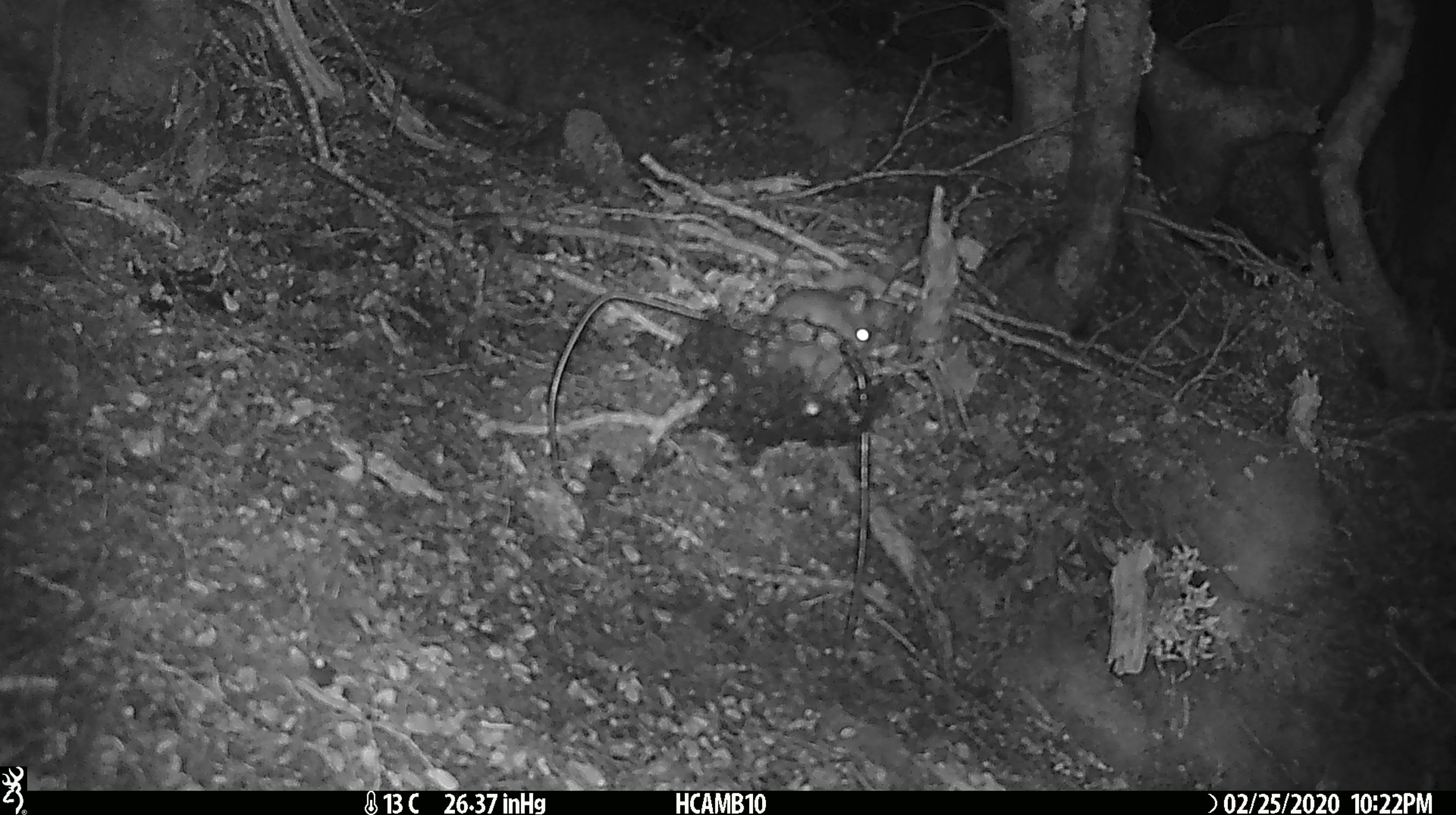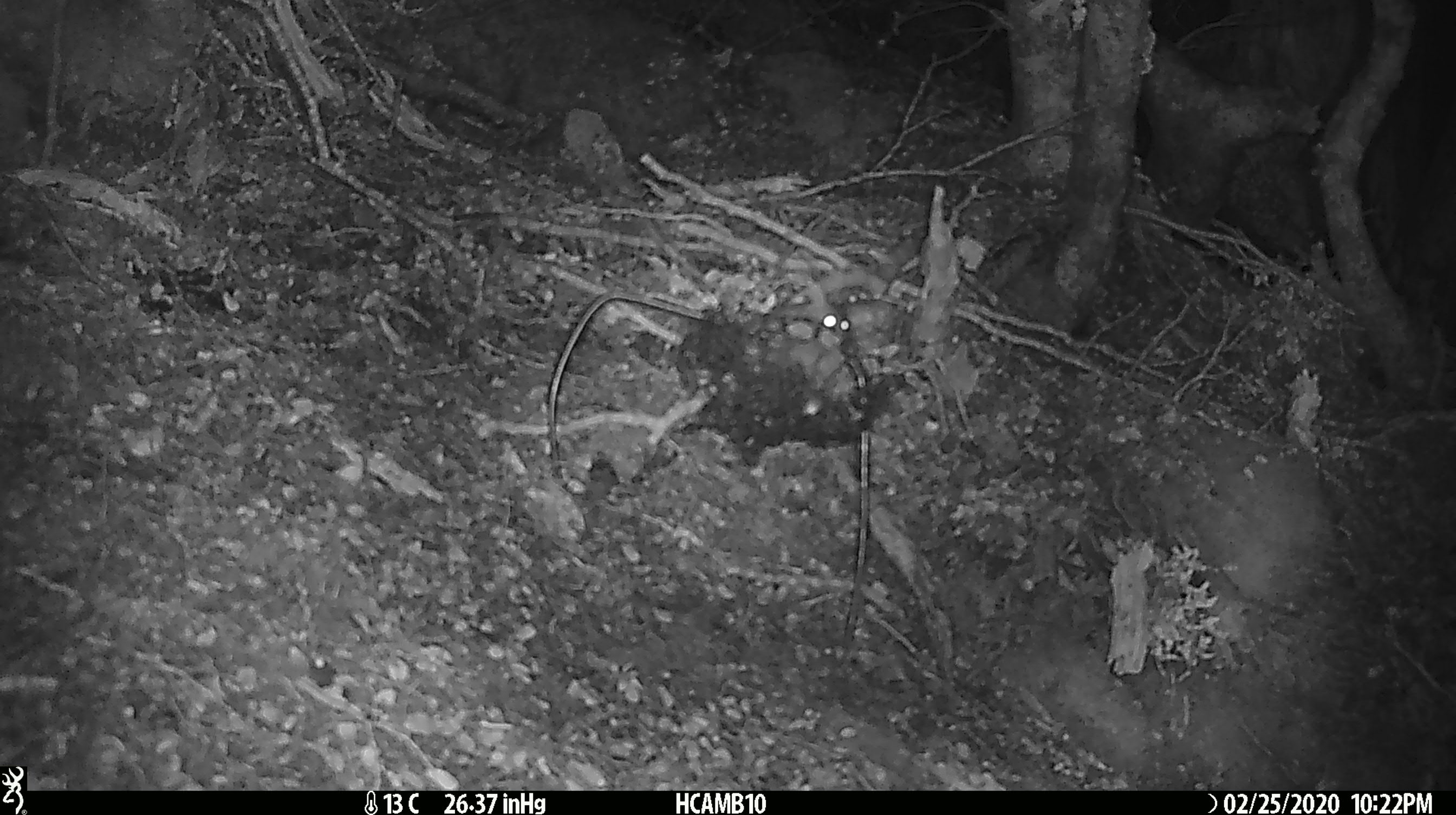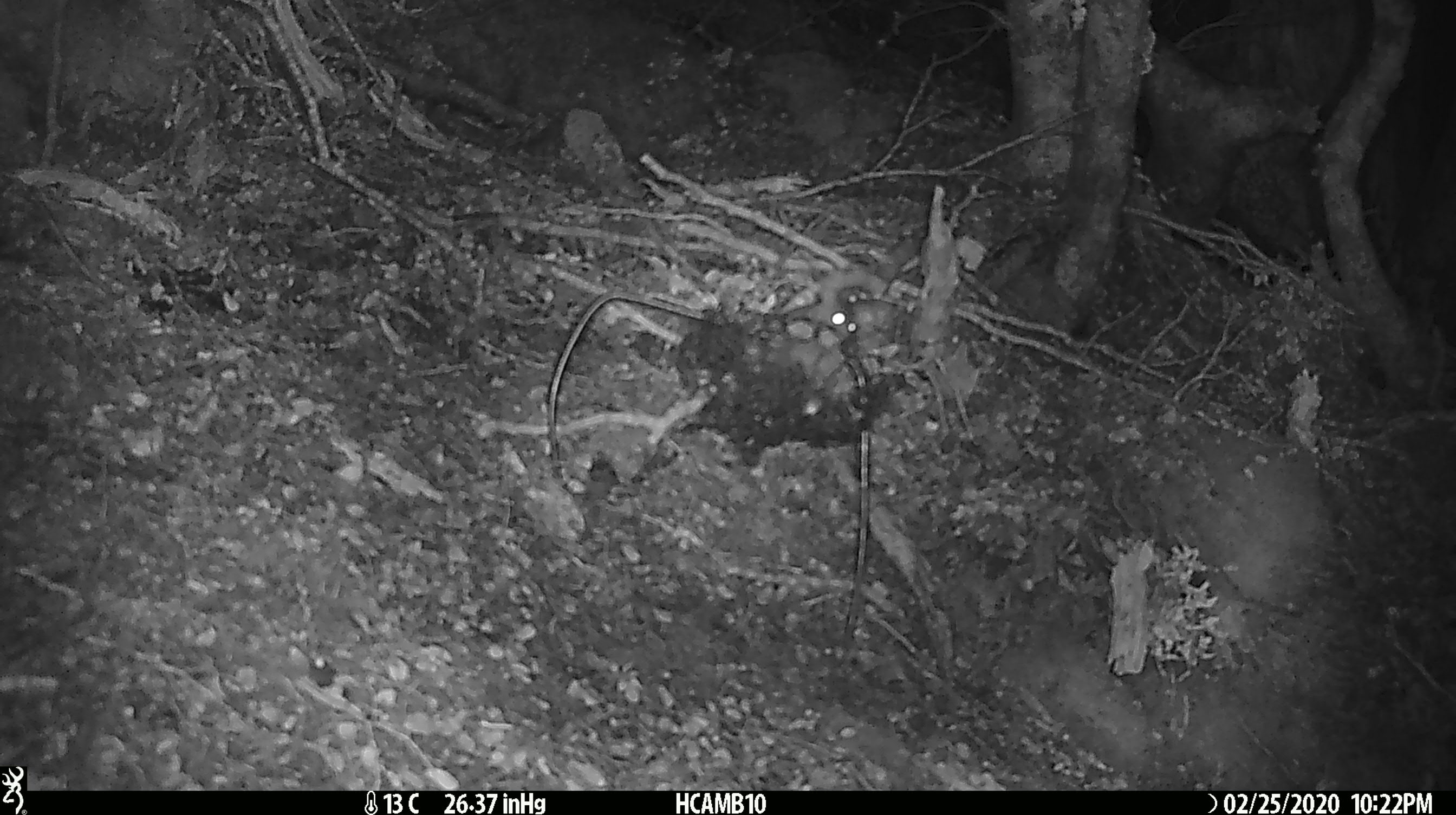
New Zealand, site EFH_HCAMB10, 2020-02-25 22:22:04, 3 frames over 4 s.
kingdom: Animalia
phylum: Chordata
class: Mammalia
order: Rodentia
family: Muridae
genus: Mus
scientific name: Mus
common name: mouse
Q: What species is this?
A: Mouse (Mus).